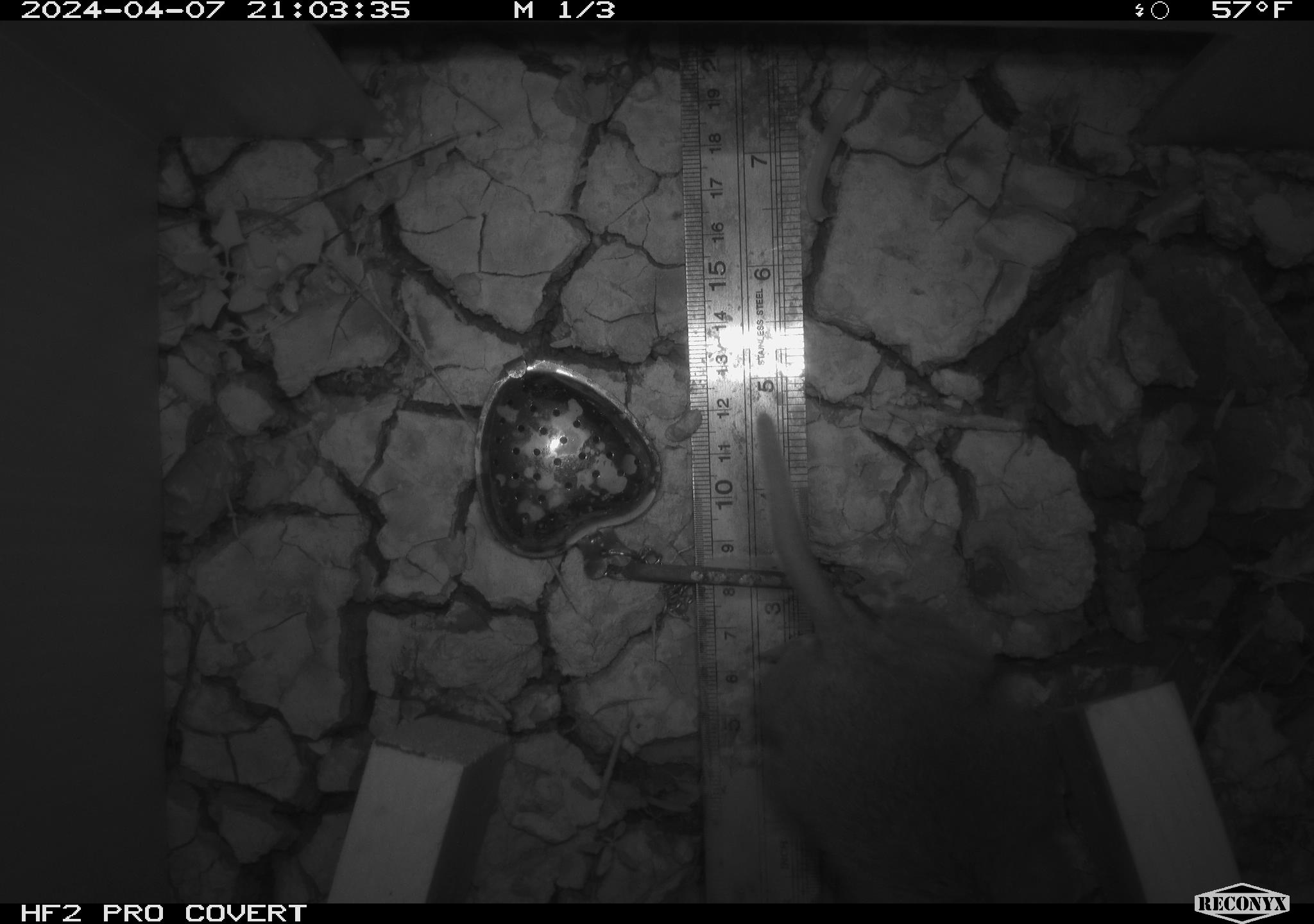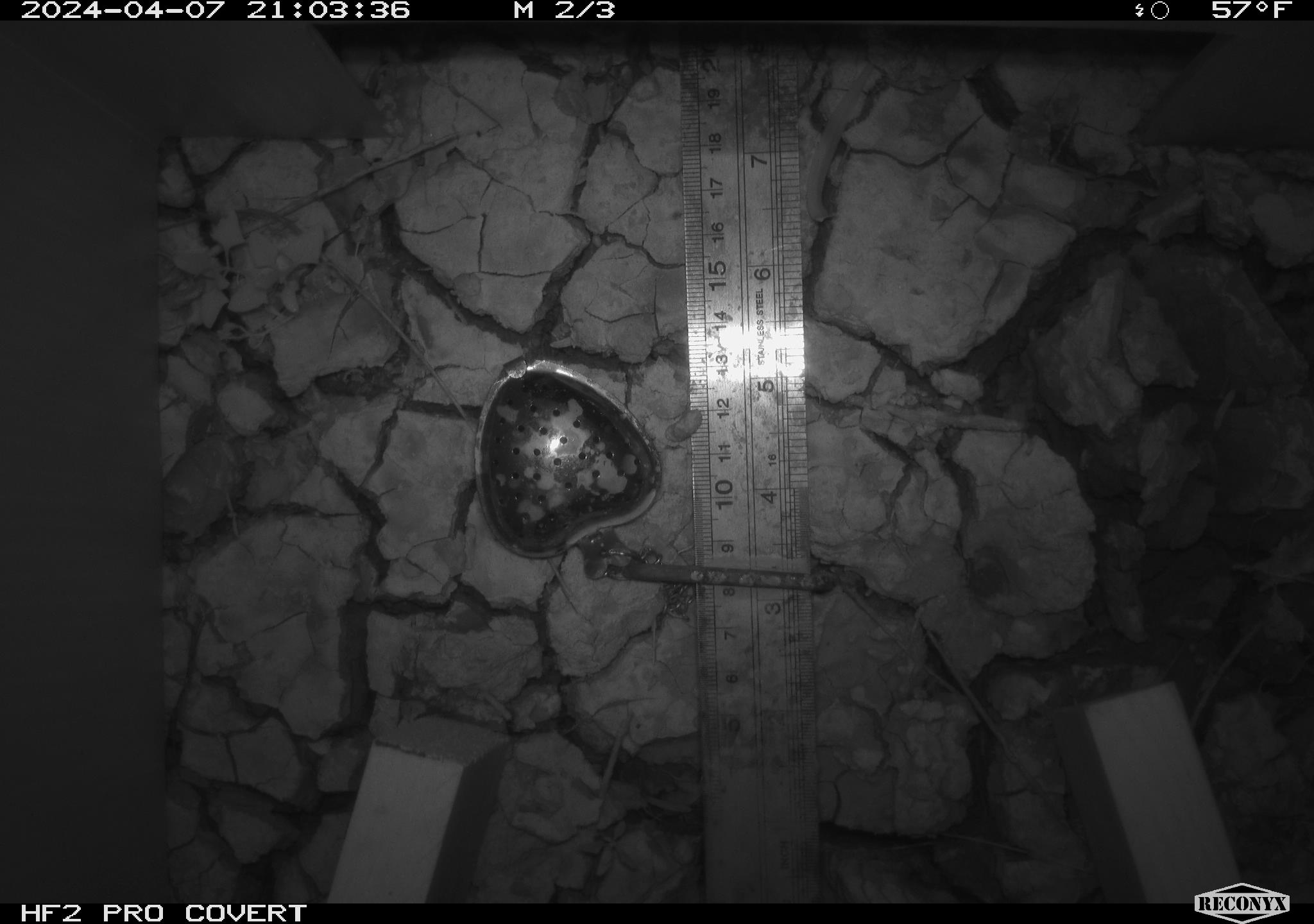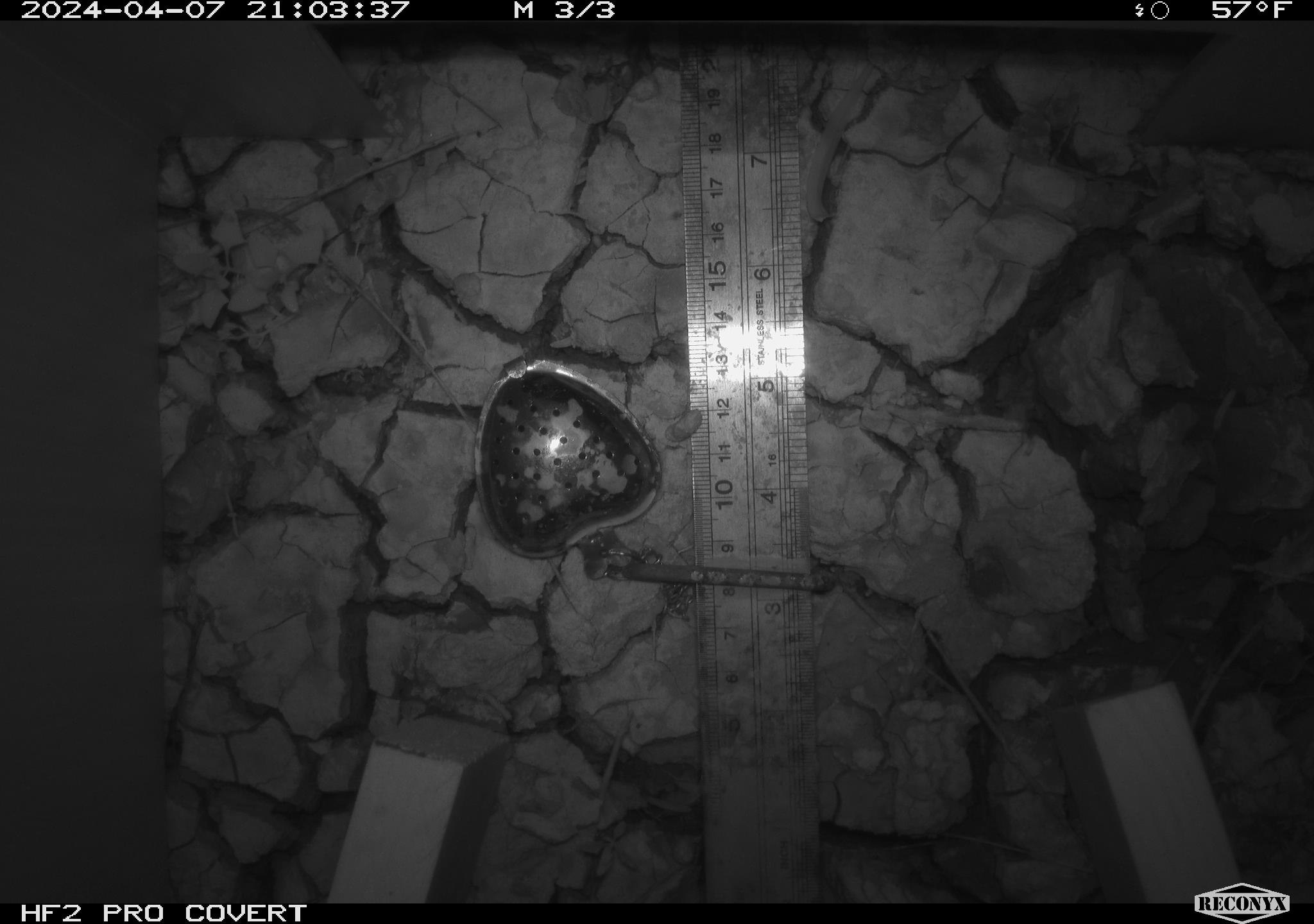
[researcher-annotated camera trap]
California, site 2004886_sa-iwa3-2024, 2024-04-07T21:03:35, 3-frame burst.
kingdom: Animalia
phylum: Chordata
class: Mammalia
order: Rodentia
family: Cricetidae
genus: Sigmodon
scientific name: Sigmodon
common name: cotton rat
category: sigmodon species